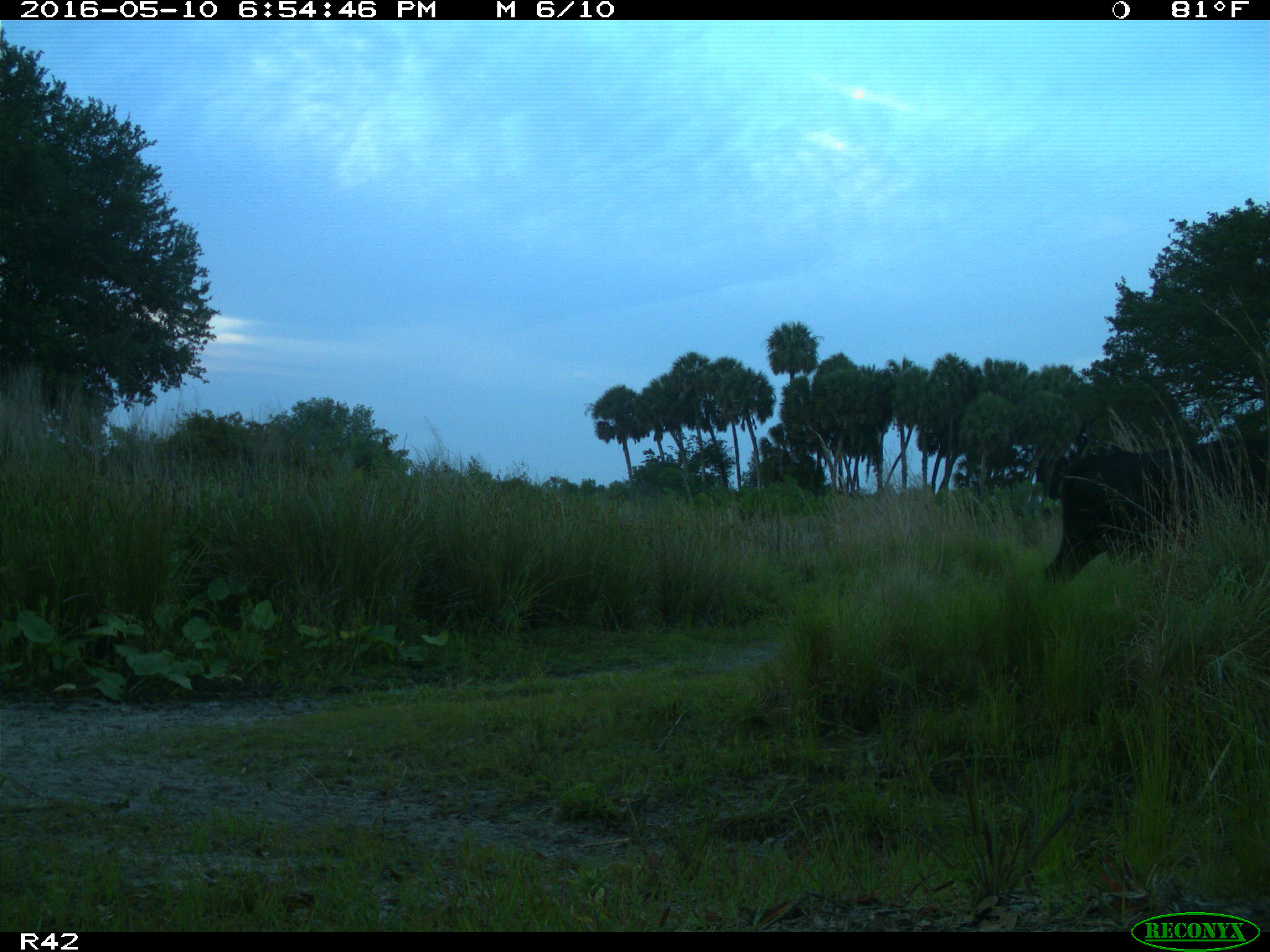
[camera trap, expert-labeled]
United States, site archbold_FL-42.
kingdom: Animalia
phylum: Chordata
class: Mammalia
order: Artiodactyla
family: Bovidae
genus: Bos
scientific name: Bos taurus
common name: domestic cow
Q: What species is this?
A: Bos taurus (domestic cow).